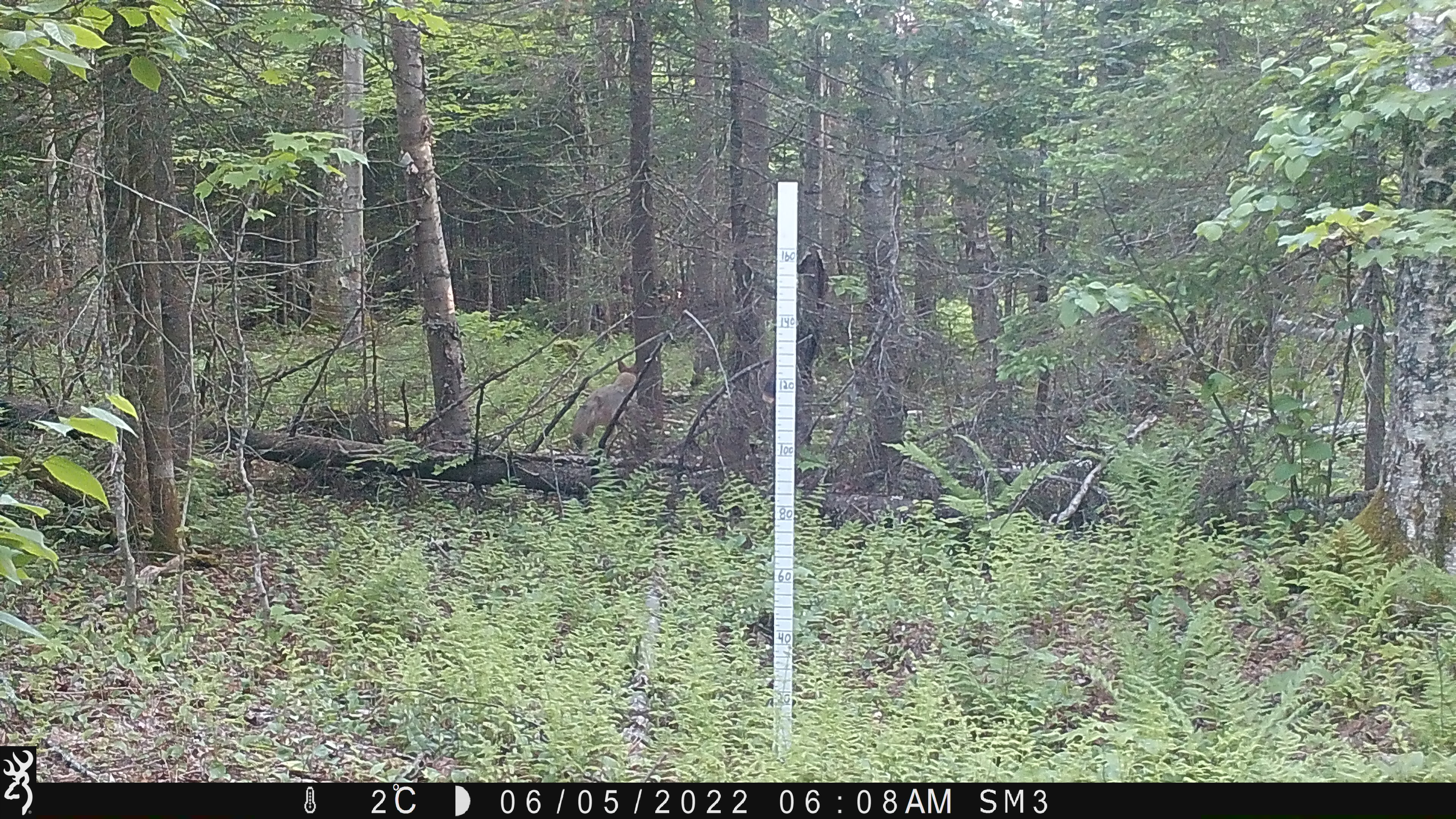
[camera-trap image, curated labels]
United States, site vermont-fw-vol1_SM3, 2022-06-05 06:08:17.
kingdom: Animalia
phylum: Chordata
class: Mammalia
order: Carnivora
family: Canidae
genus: Canis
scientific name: Canis latrans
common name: coyote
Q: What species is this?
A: Coyote (Canis latrans).